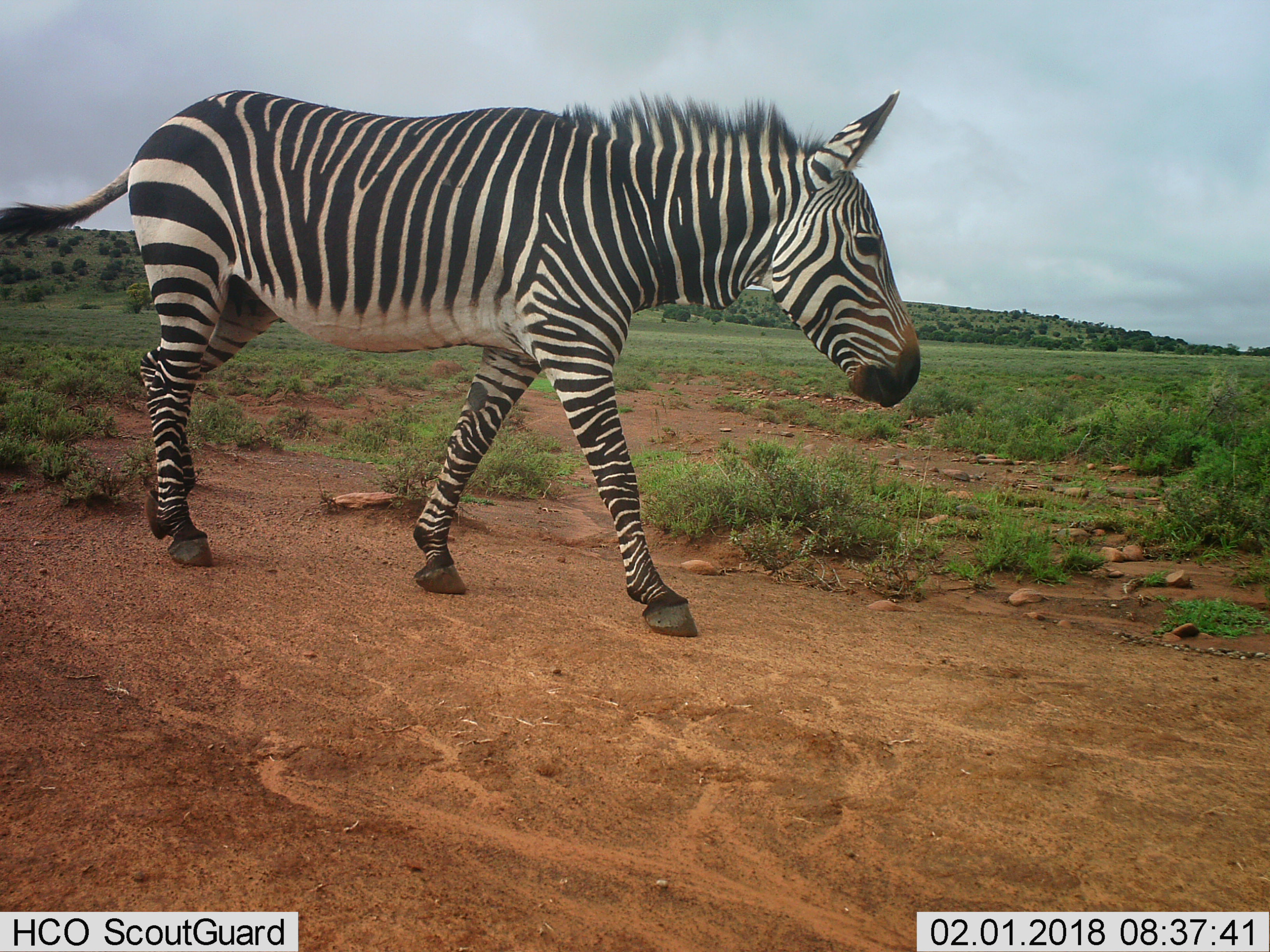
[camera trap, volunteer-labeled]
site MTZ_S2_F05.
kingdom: Animalia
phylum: Chordata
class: Mammalia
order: Perissodactyla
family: Equidae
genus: Equus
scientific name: Equus zebra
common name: mountain zebra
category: zebramountain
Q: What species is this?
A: Zebramountain (mountain zebra) (Equus zebra).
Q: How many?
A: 1.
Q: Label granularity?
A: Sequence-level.